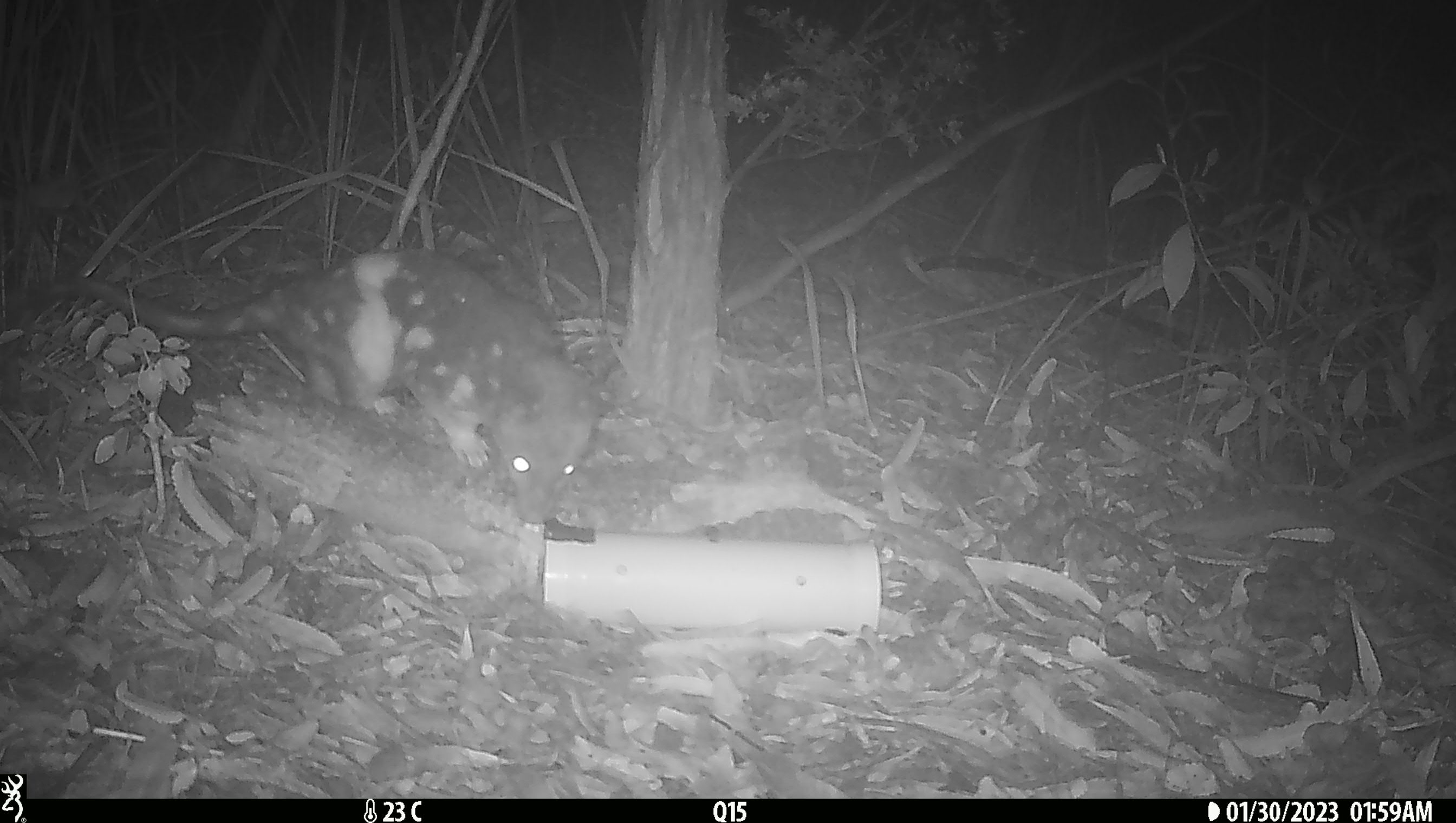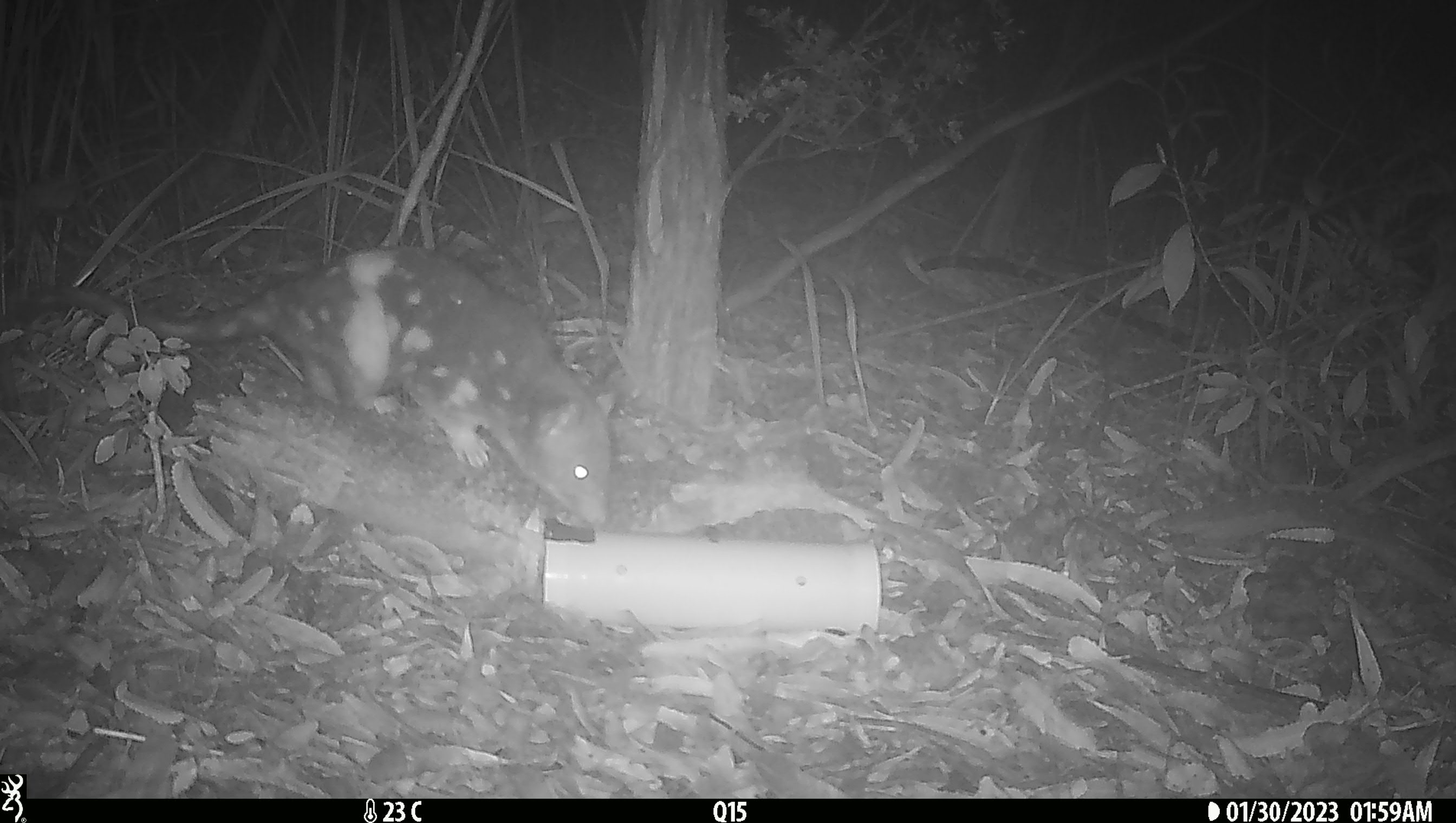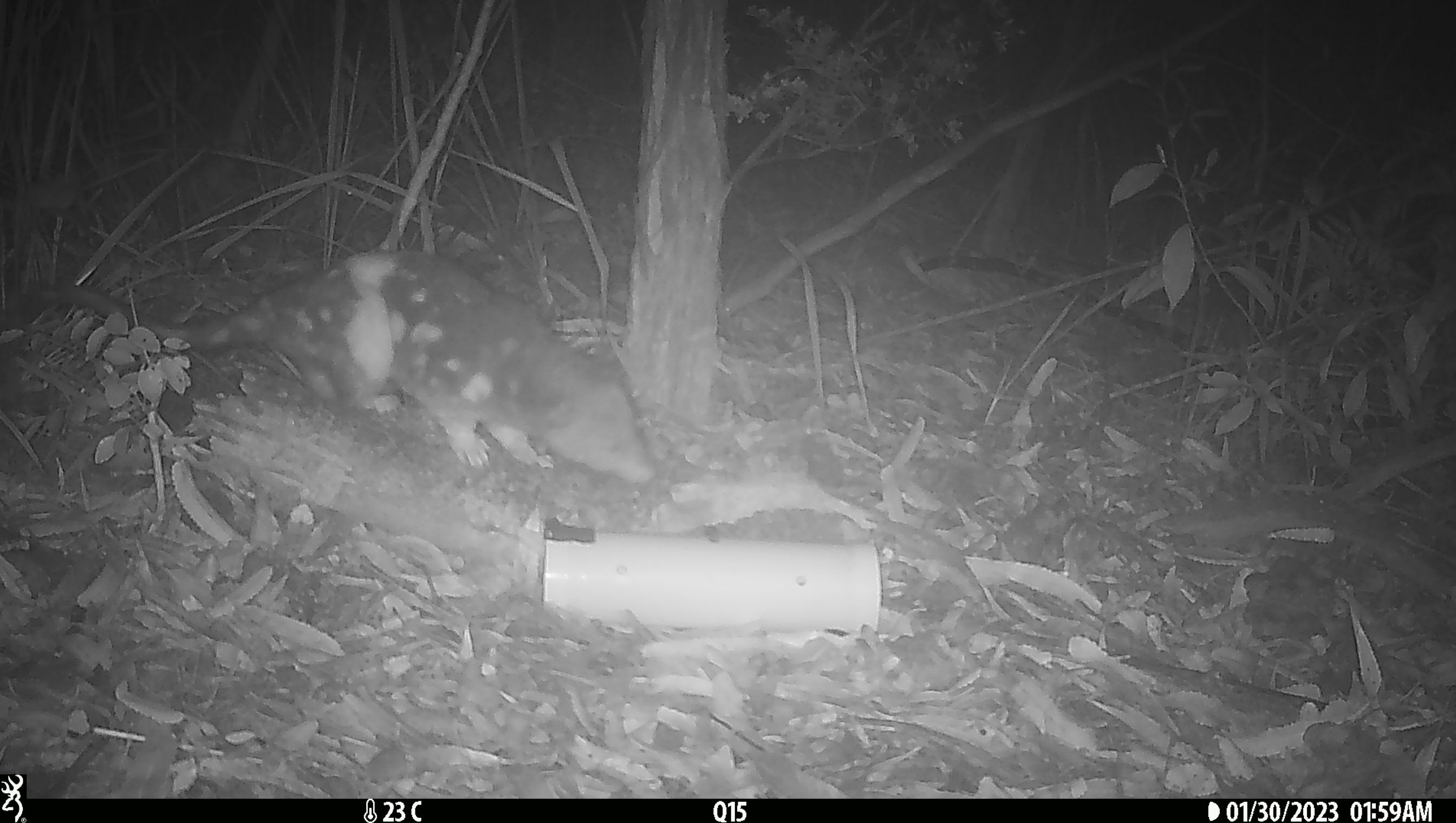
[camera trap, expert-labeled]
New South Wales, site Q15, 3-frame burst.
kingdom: Animalia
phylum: Chordata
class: Mammalia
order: Dasyuromorphia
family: Dasyuridae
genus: Dasyurus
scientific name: Dasyurus maculatus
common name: spotted-tailed quoll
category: quoll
Quoll (spotted-tailed quoll) (Dasyurus maculatus).